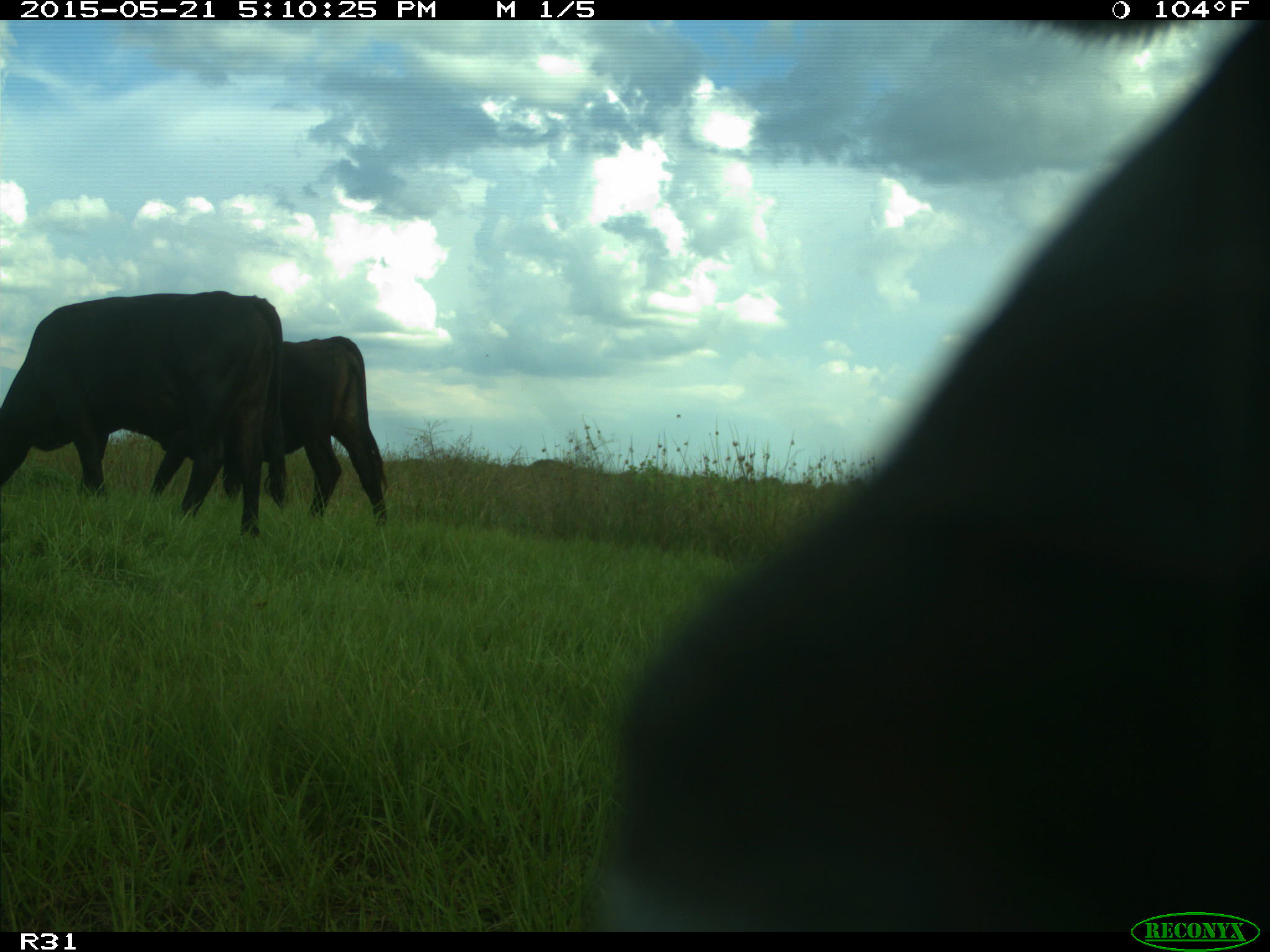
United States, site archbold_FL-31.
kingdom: Animalia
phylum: Chordata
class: Mammalia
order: Artiodactyla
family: Bovidae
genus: Bos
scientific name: Bos taurus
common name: domestic cow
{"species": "Bos taurus (domestic cow)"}